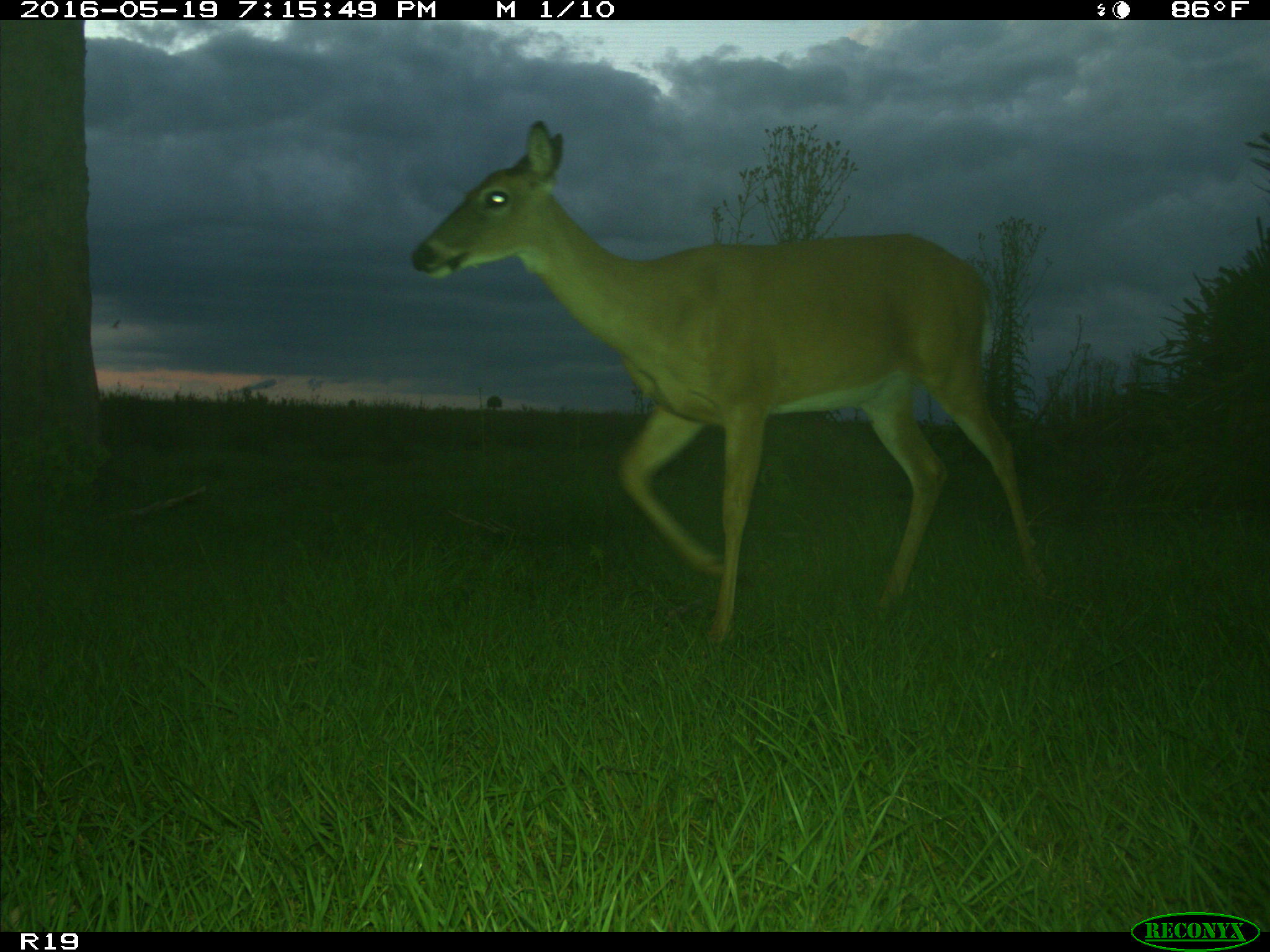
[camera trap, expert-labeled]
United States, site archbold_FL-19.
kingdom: Animalia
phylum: Chordata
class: Mammalia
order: Artiodactyla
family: Cervidae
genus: Odocoileus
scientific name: Odocoileus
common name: deer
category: unidentified deer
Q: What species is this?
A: Unidentified deer (deer) (Odocoileus).